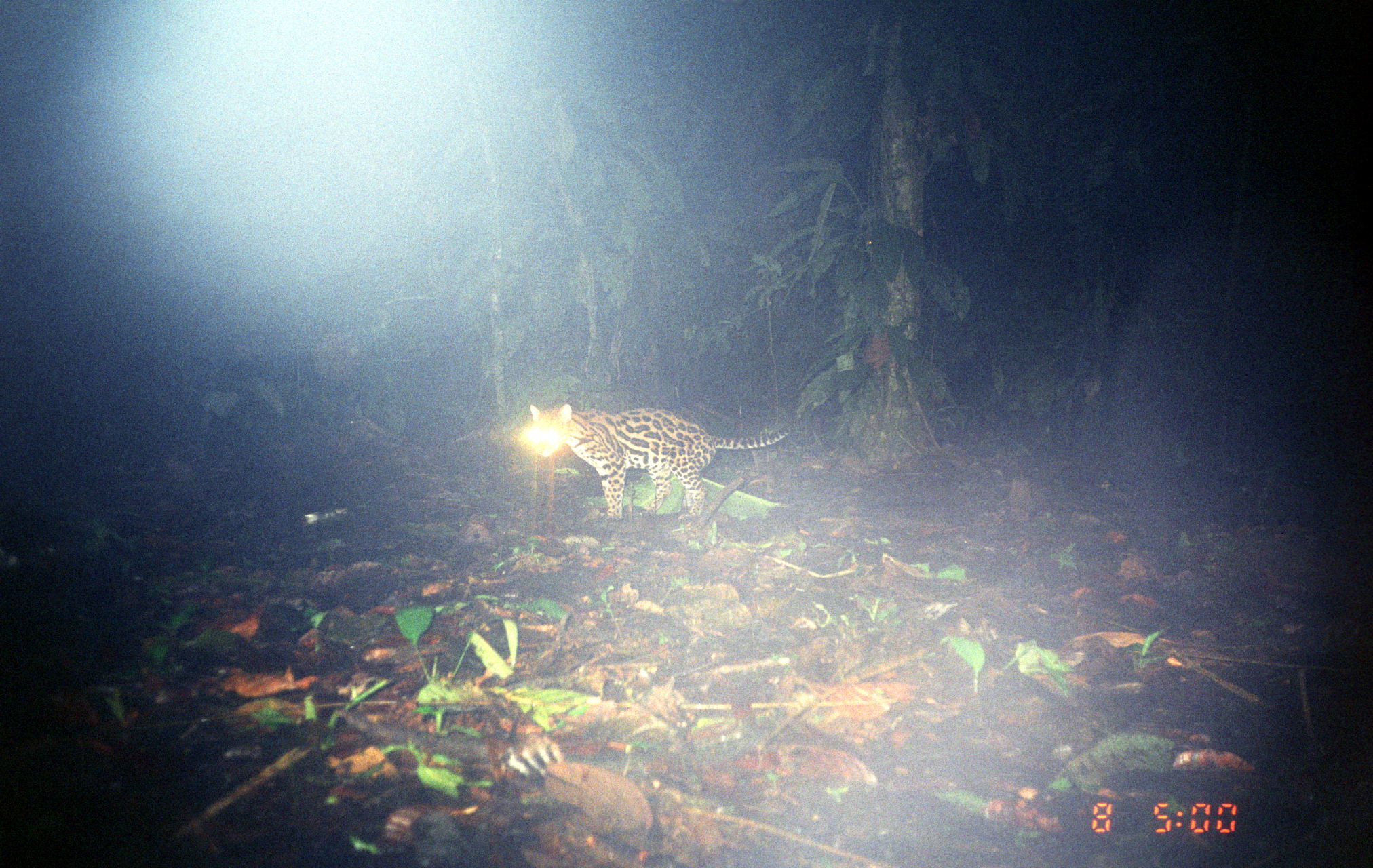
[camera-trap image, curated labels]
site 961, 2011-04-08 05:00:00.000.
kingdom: Animalia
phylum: Chordata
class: Mammalia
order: Carnivora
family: Felidae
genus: Leopardus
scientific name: Leopardus pardalis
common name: ocelot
Leopardus pardalis (ocelot).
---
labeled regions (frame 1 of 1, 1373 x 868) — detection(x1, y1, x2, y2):
leopardus pardalis: detection(526, 403, 792, 521)